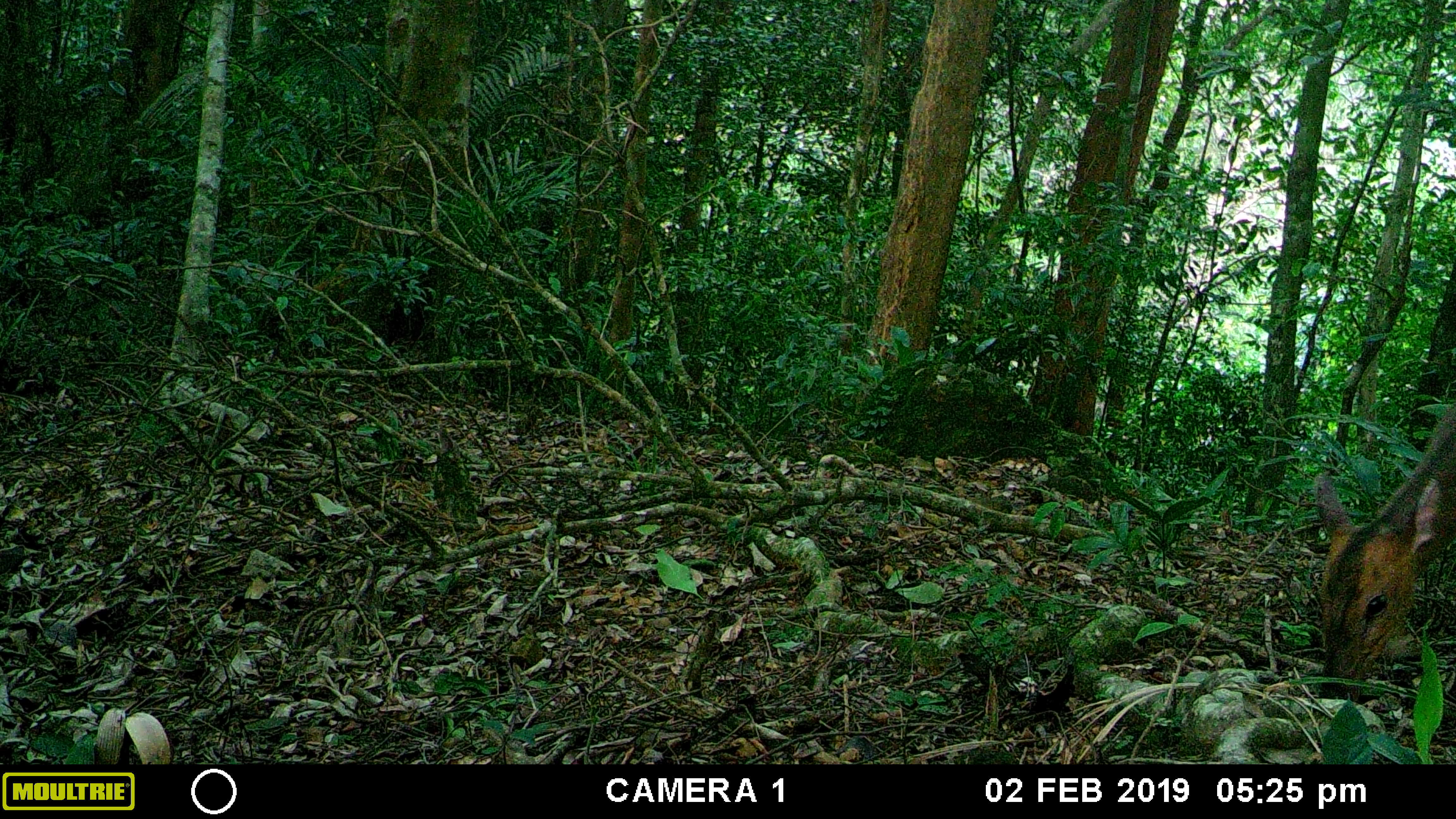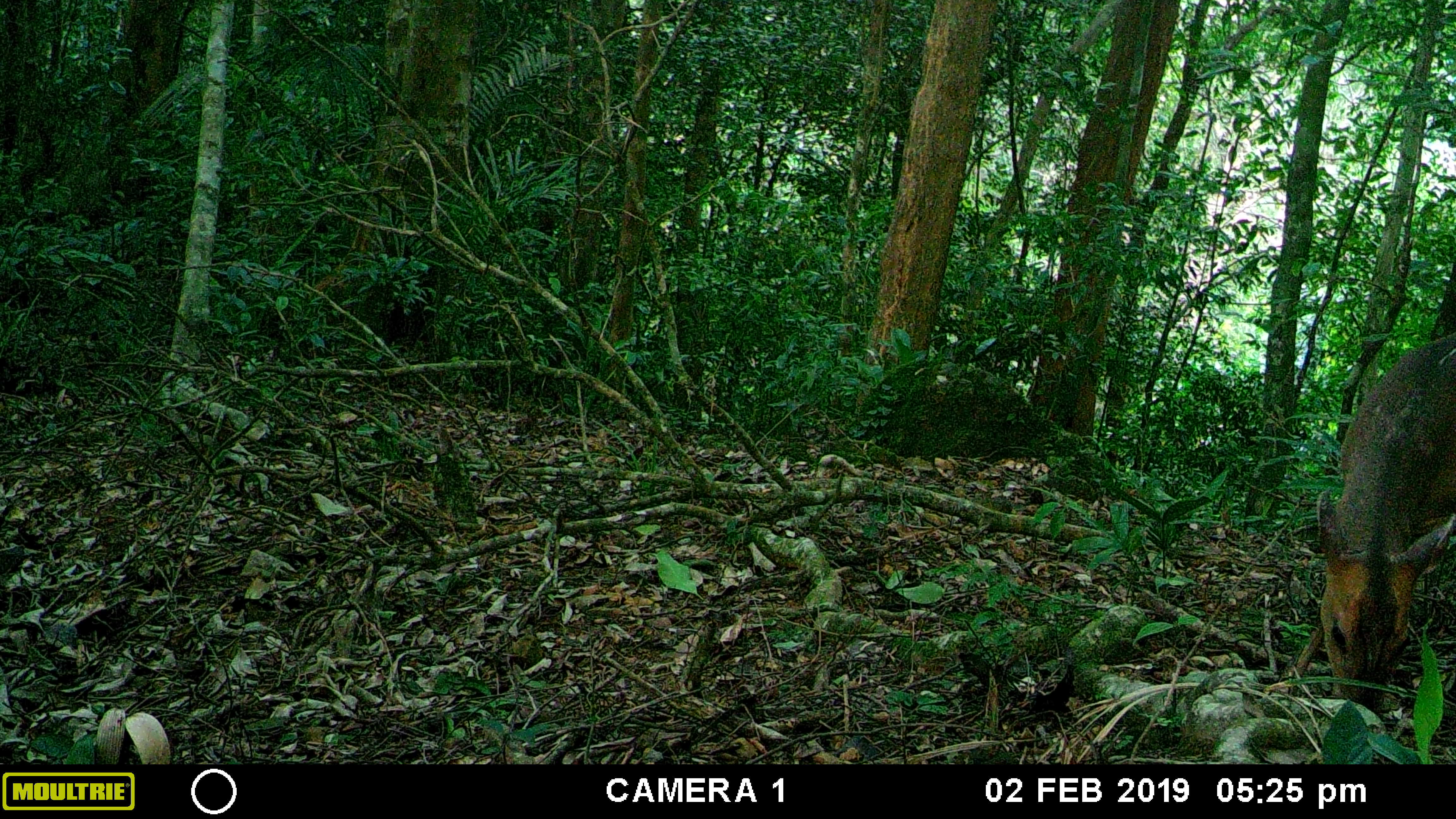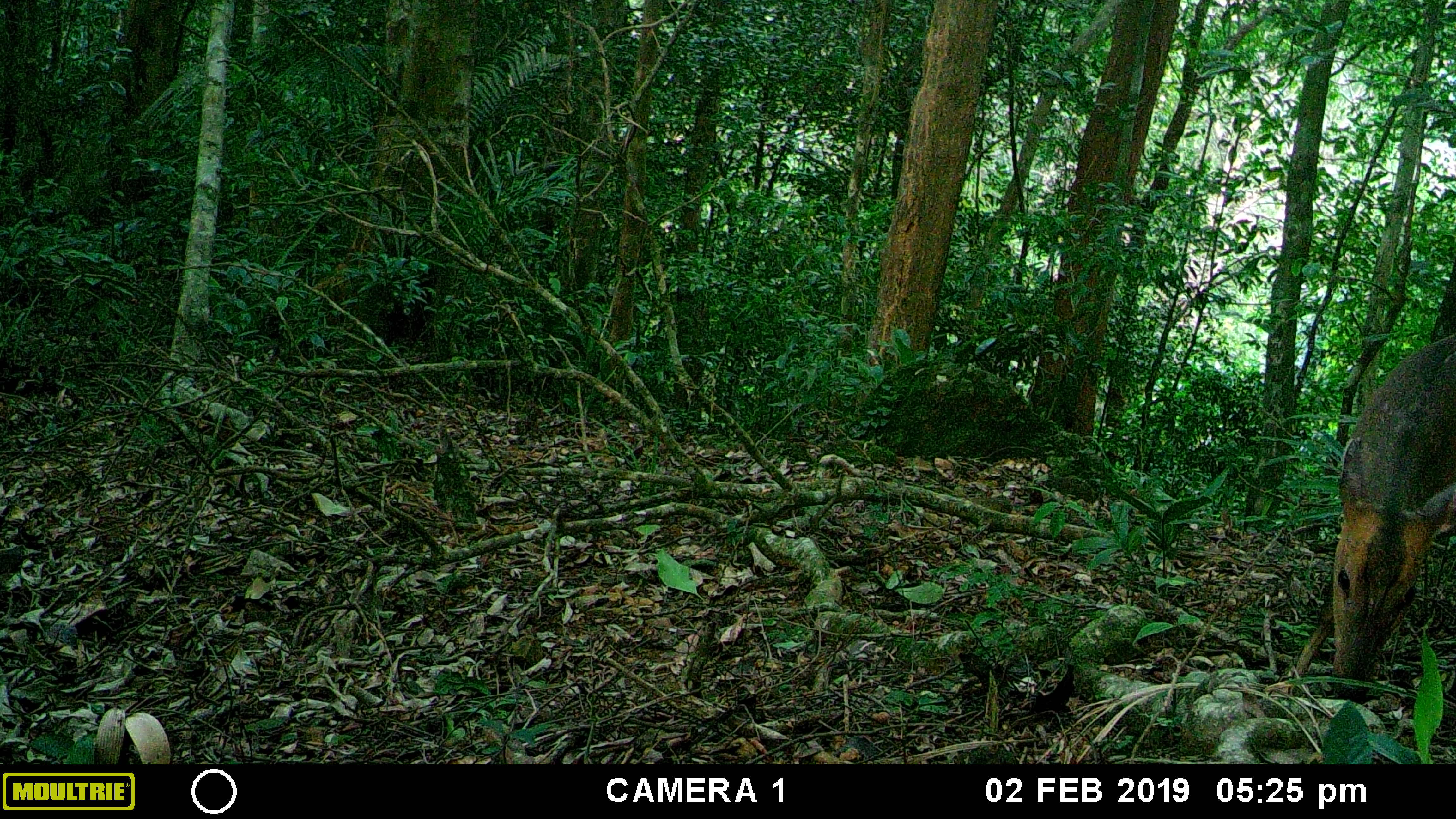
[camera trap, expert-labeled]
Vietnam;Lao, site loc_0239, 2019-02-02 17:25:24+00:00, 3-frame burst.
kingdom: Animalia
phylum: Chordata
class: Mammalia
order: Artiodactyla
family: Cervidae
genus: Muntiacus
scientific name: Muntiacus vuquangensis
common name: large-antlered muntjac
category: large antlered muntjac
Large antlered muntjac (large-antlered muntjac) (Muntiacus vuquangensis). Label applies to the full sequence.